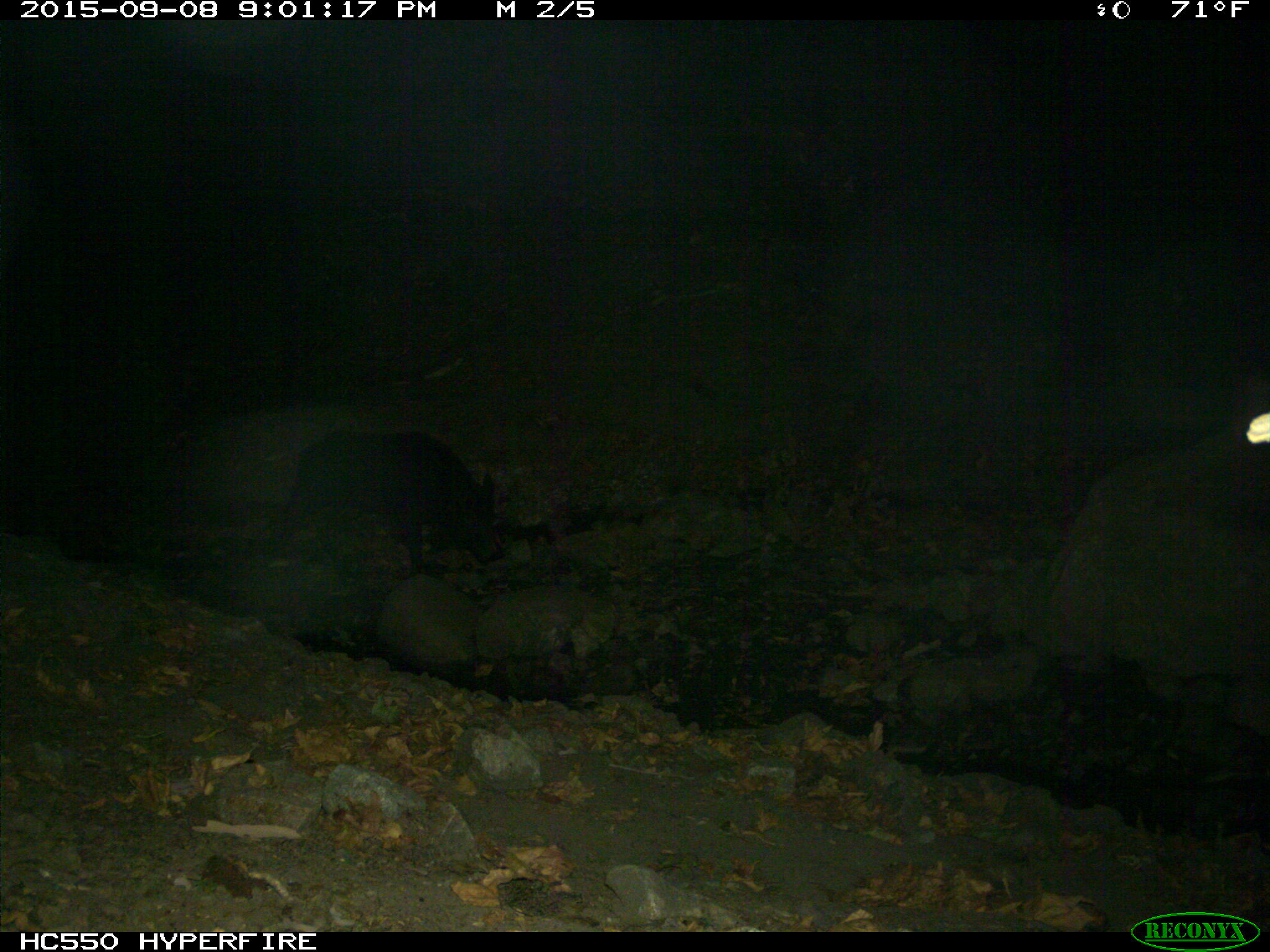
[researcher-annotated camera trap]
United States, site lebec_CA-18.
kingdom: Animalia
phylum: Chordata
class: Mammalia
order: Artiodactyla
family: Suidae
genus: Sus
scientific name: Sus scrofa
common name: wild boar